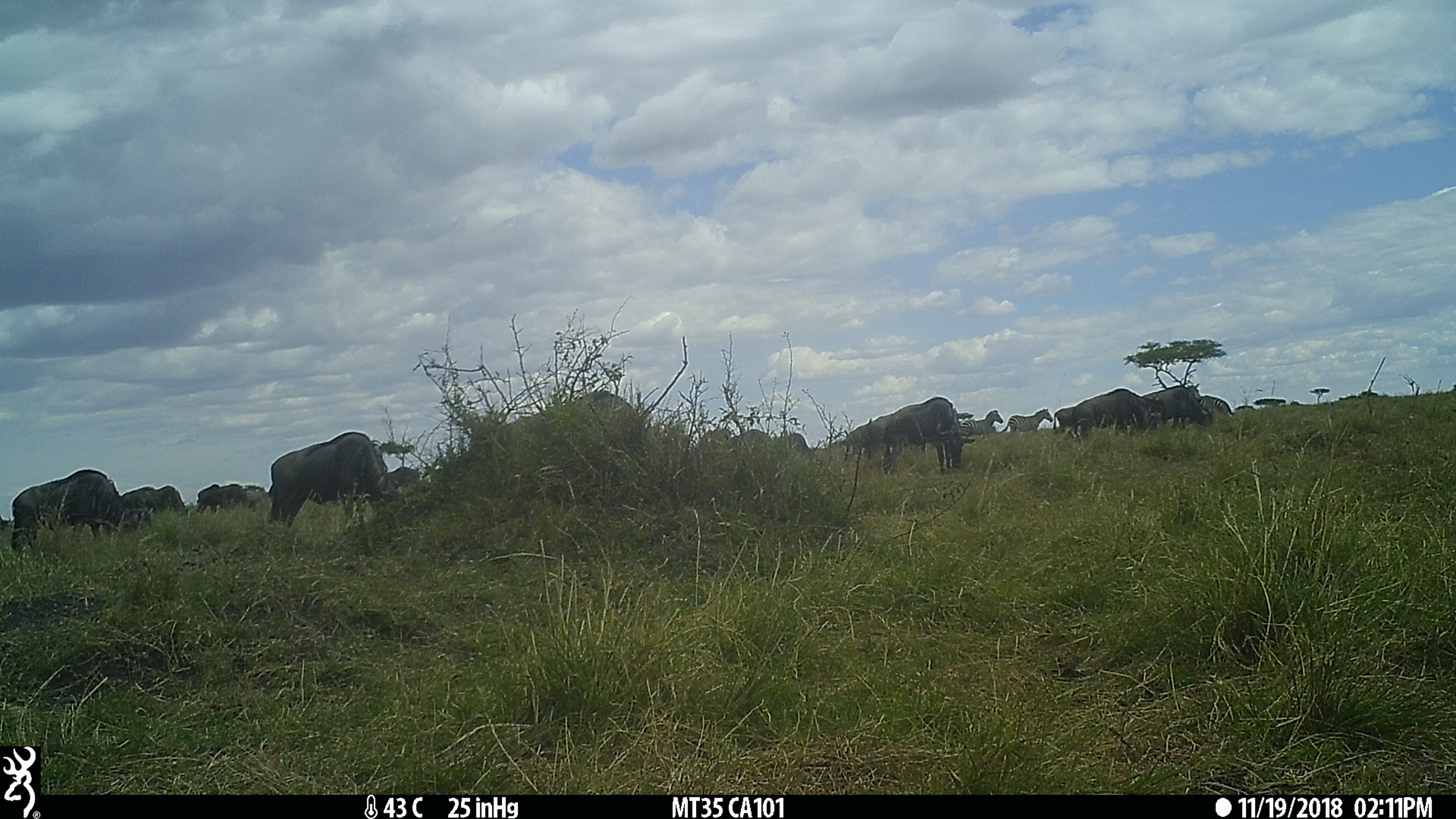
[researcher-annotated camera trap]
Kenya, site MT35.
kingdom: Animalia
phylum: Chordata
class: Mammalia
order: Artiodactyla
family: Bovidae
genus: Connochaetes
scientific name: Connochaetes taurinus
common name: blue wildebeest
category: wildebeest